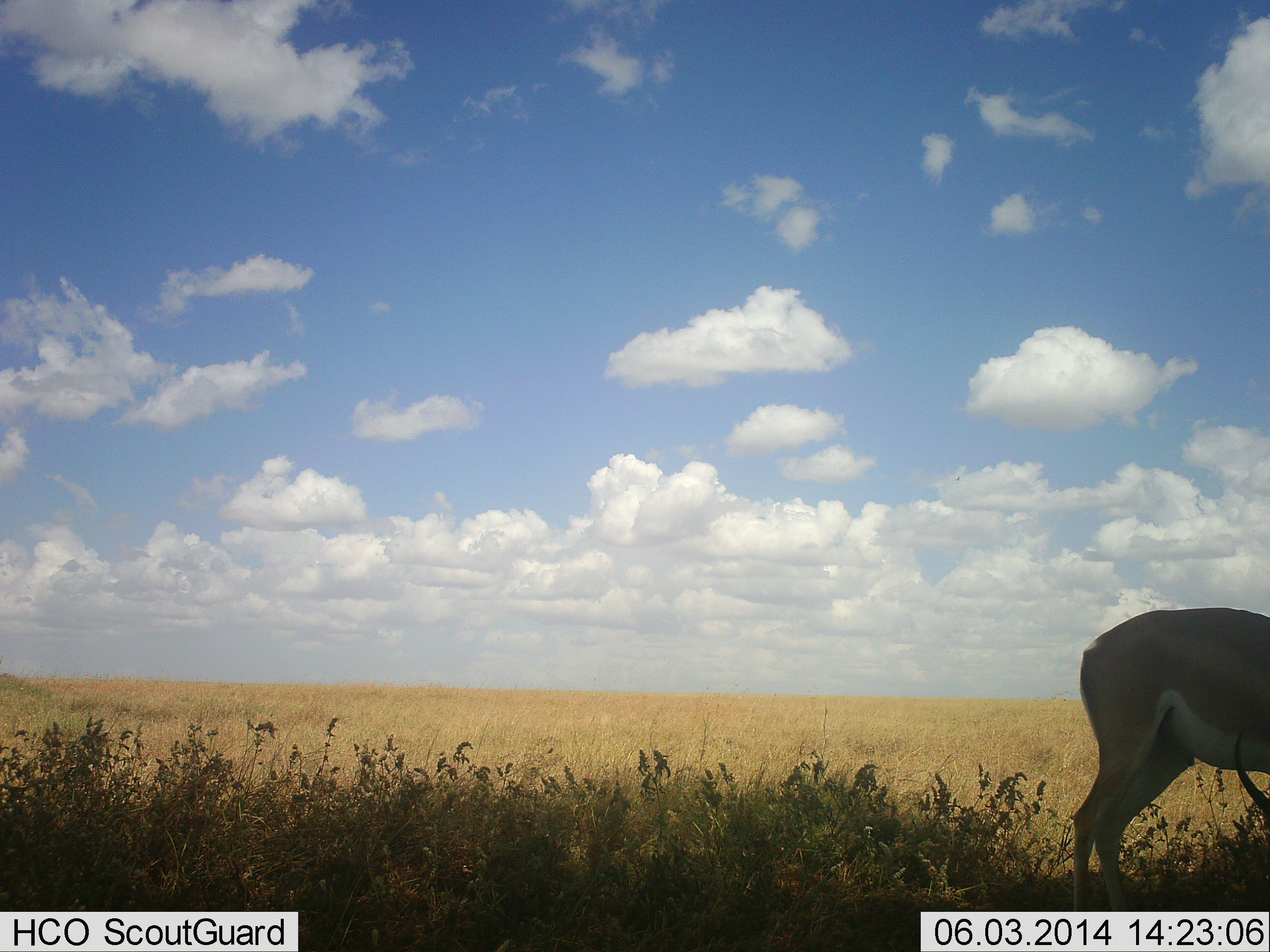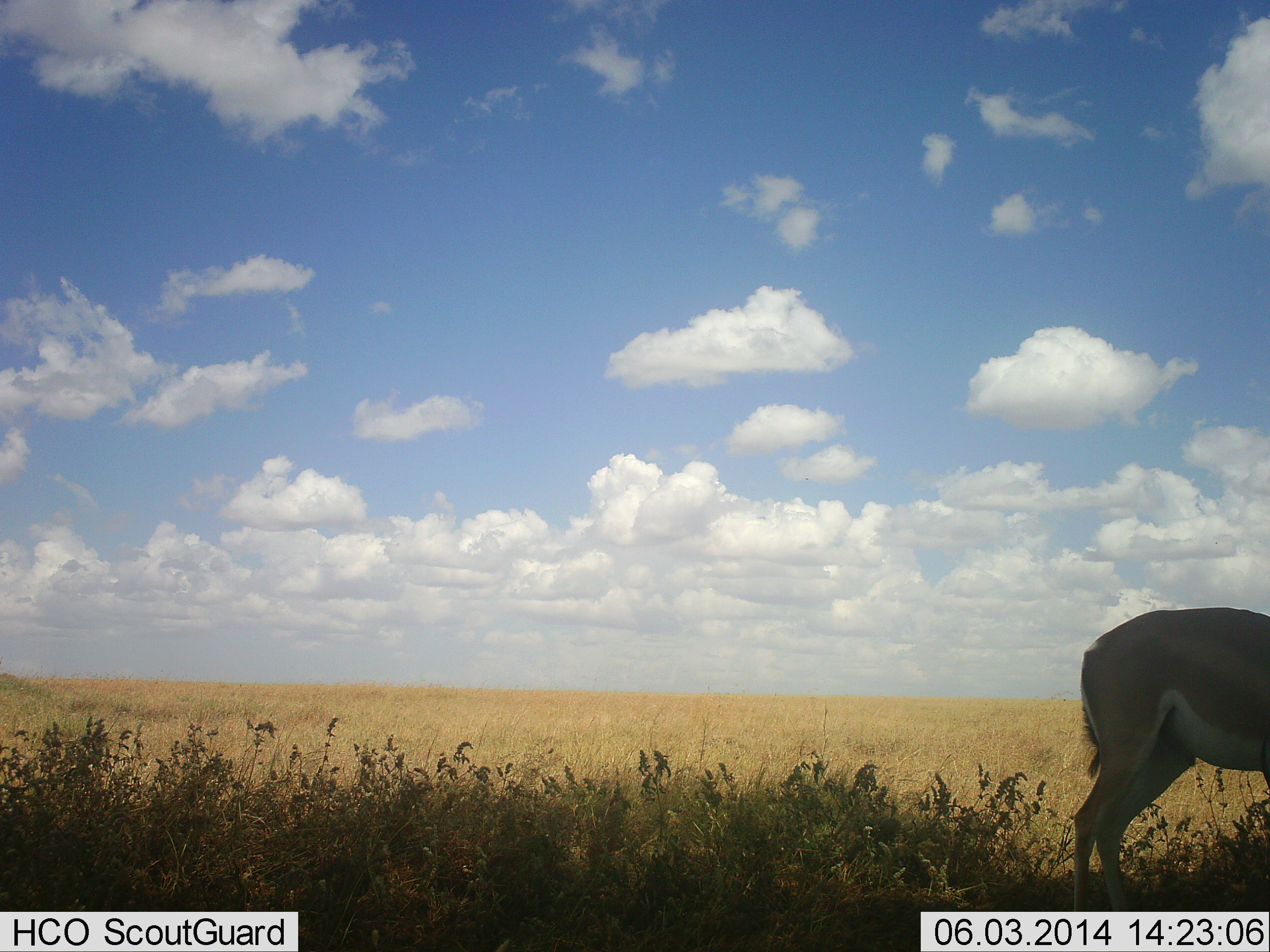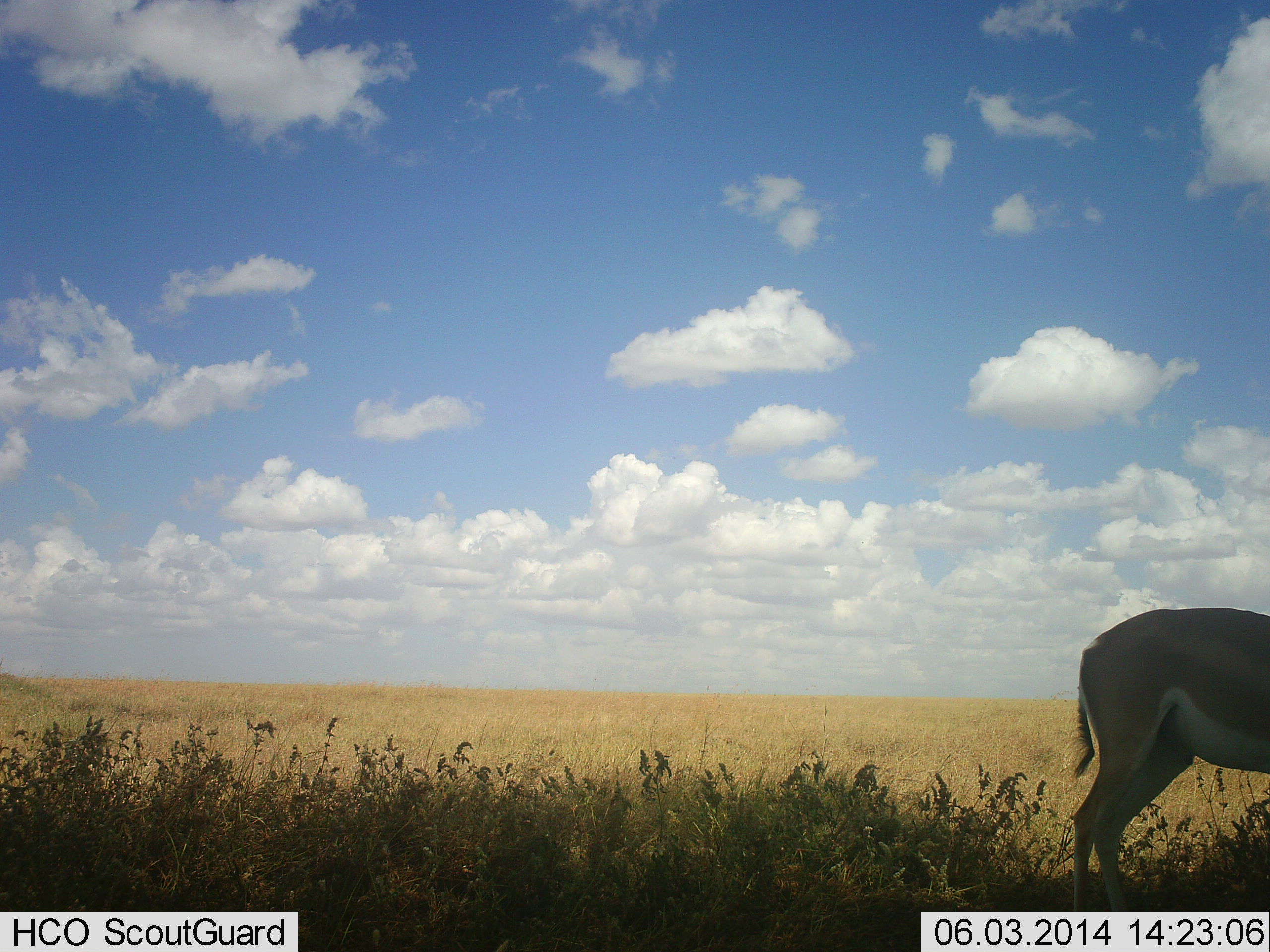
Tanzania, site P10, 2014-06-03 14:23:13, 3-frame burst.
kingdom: Animalia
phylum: Chordata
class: Mammalia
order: Artiodactyla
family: Bovidae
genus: Nanger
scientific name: Nanger granti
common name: grant's gazelle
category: gazellegrants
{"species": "gazellegrants (grant's gazelle) (Nanger granti)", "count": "1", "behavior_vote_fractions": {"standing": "90%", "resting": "0%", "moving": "0%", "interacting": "0%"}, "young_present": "0%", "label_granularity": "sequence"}